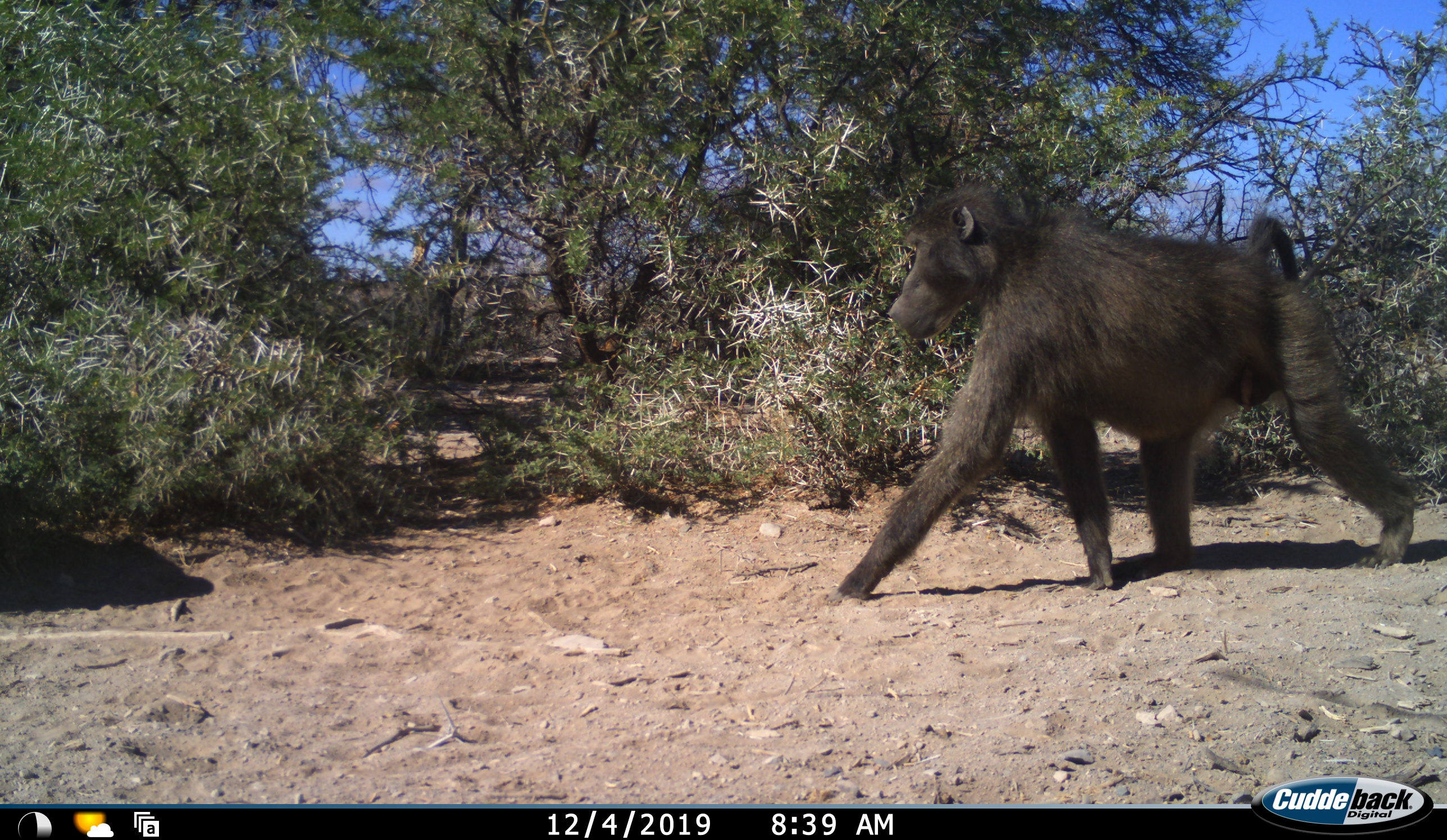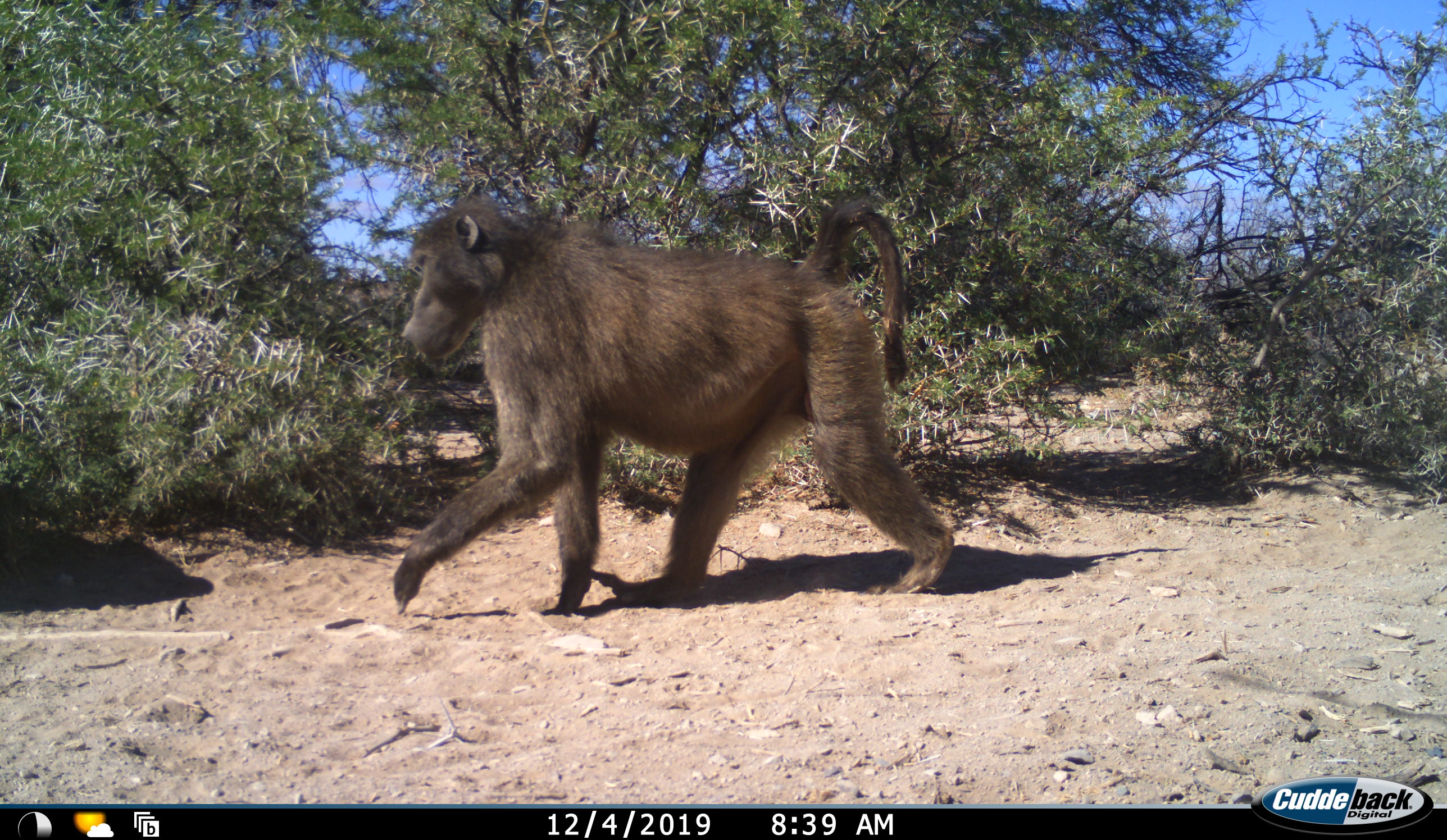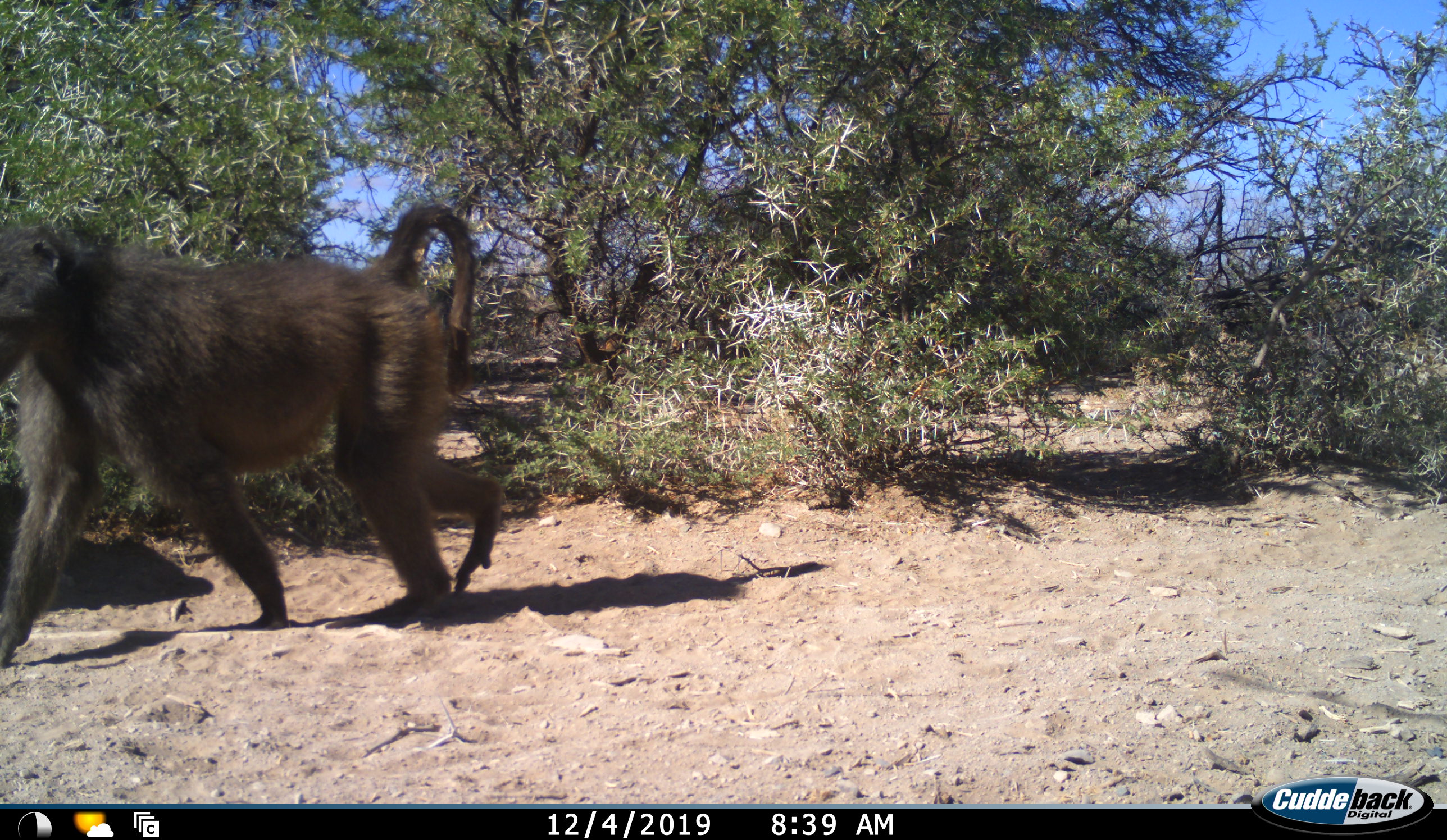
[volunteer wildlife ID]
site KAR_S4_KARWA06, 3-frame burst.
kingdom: Animalia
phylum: Chordata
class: Mammalia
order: Primates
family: Cercopithecidae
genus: Papio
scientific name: Papio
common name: baboon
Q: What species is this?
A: Baboon (Papio).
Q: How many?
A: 1.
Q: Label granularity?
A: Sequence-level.